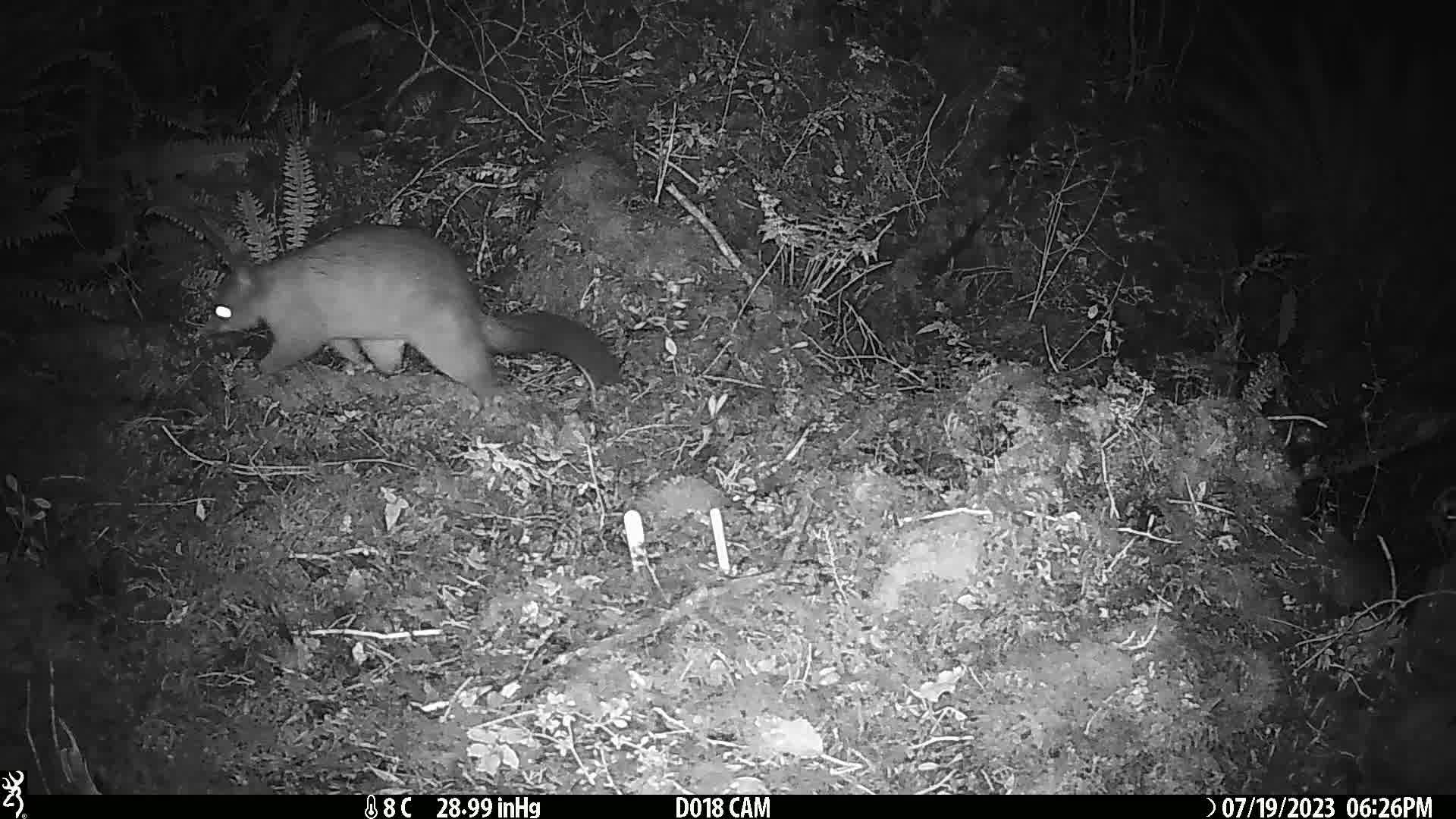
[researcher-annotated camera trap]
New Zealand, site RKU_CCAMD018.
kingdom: Animalia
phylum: Chordata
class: Mammalia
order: Diprotodontia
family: Phalangeridae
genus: Trichosurus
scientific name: Trichosurus vulpecula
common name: common brushtail possum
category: possum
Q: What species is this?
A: Possum (common brushtail possum) (Trichosurus vulpecula).